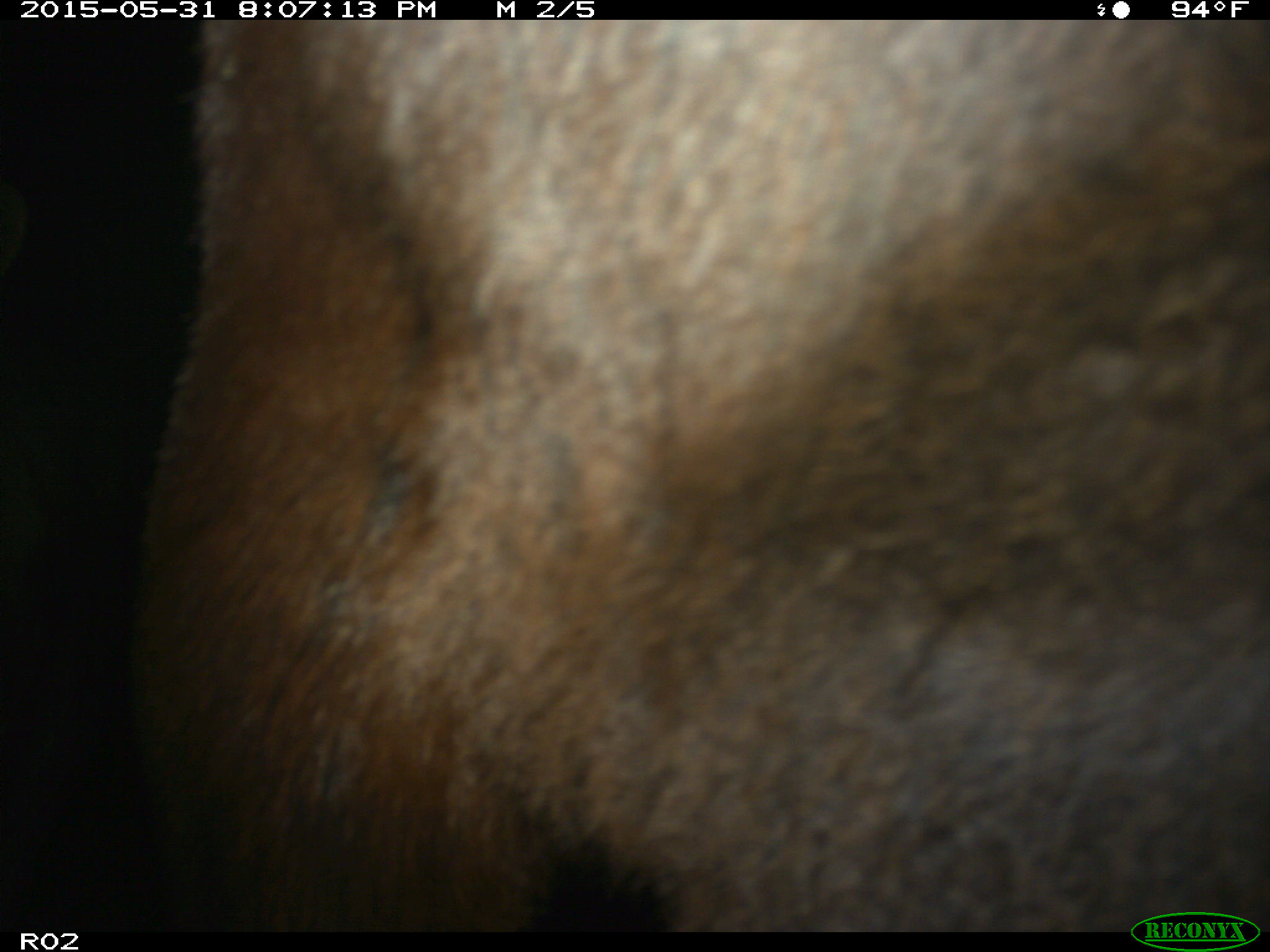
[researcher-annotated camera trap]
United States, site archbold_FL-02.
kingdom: Animalia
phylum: Chordata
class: Mammalia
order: Artiodactyla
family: Bovidae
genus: Bos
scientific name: Bos taurus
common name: domestic cow